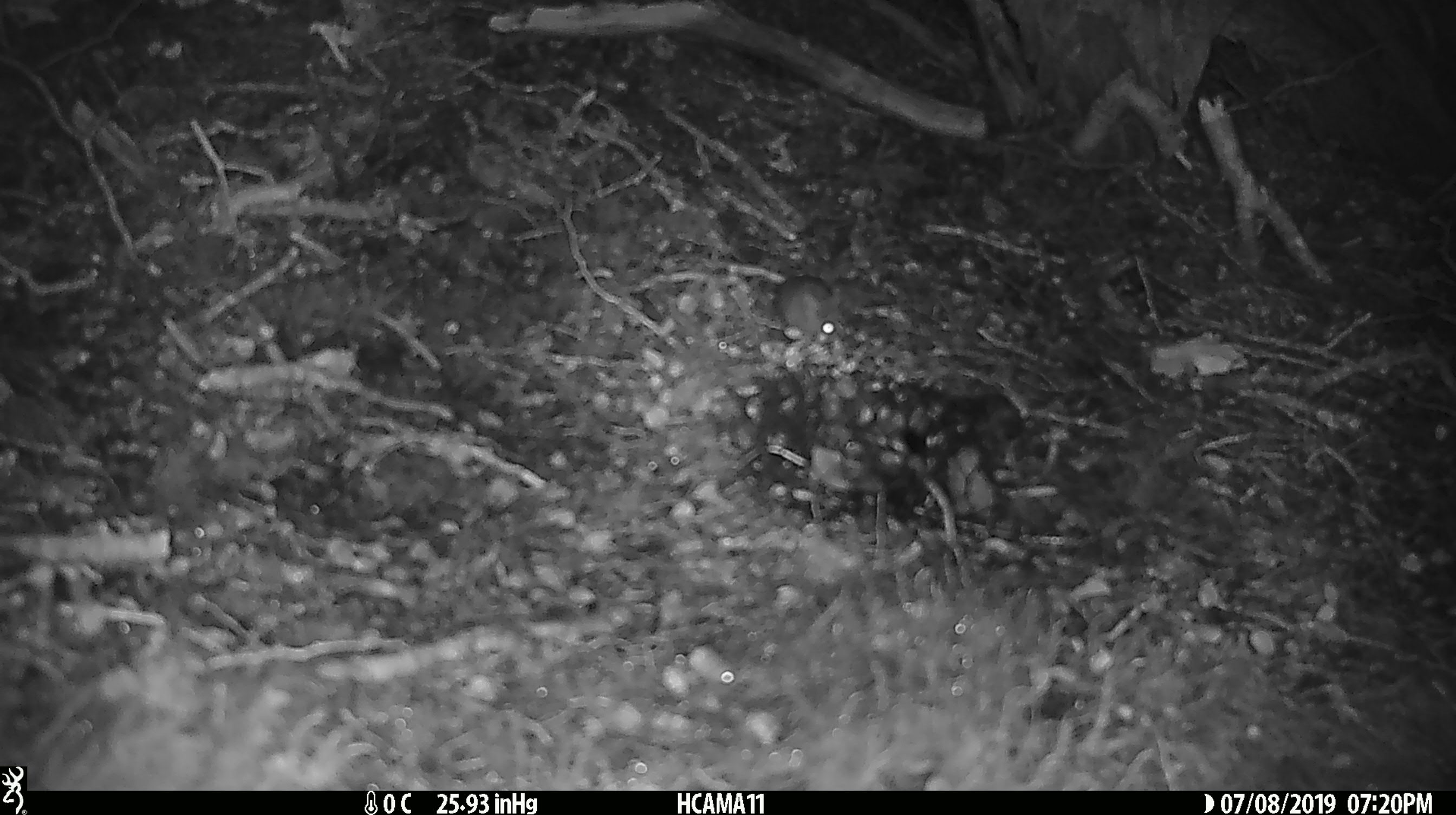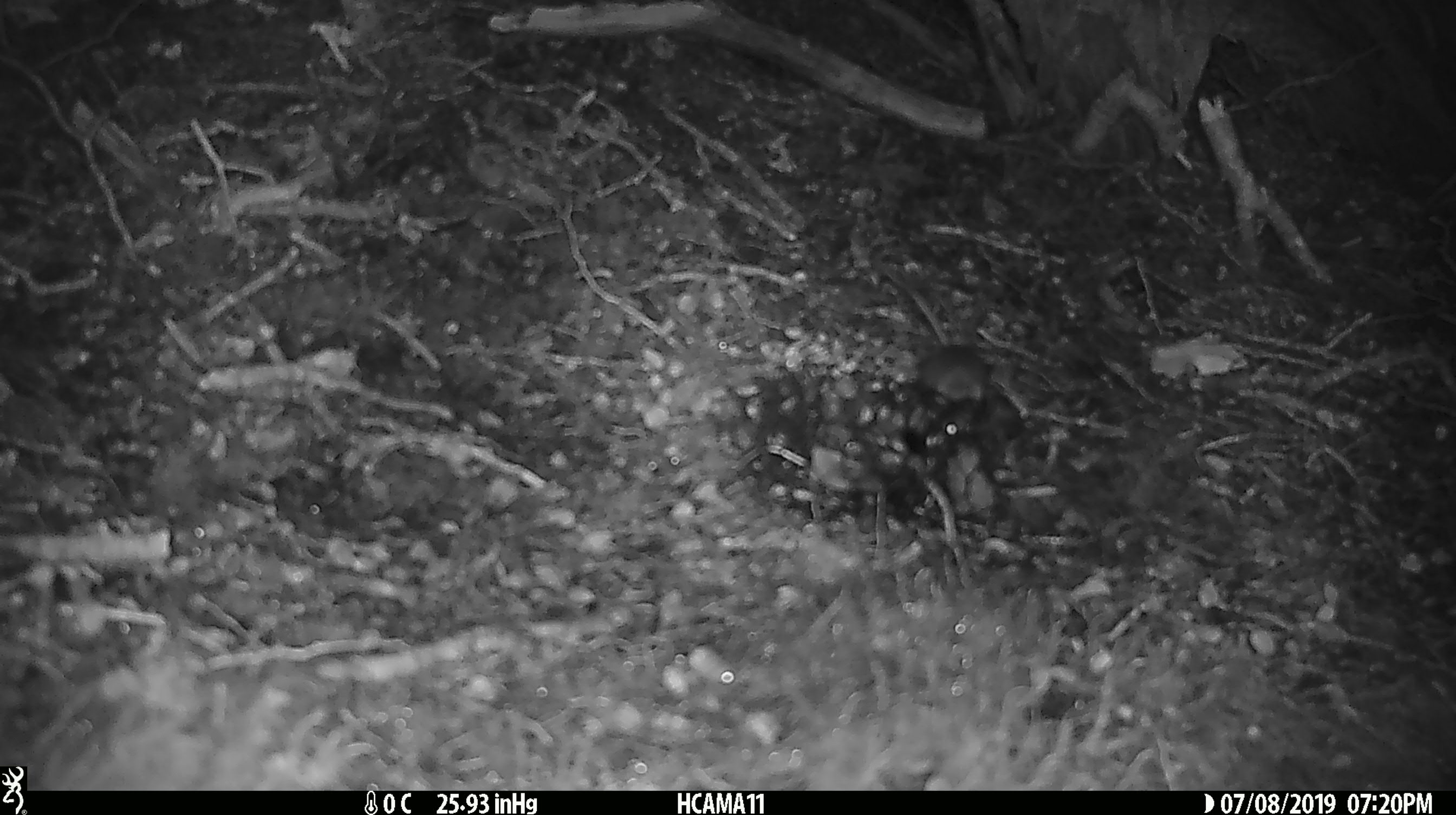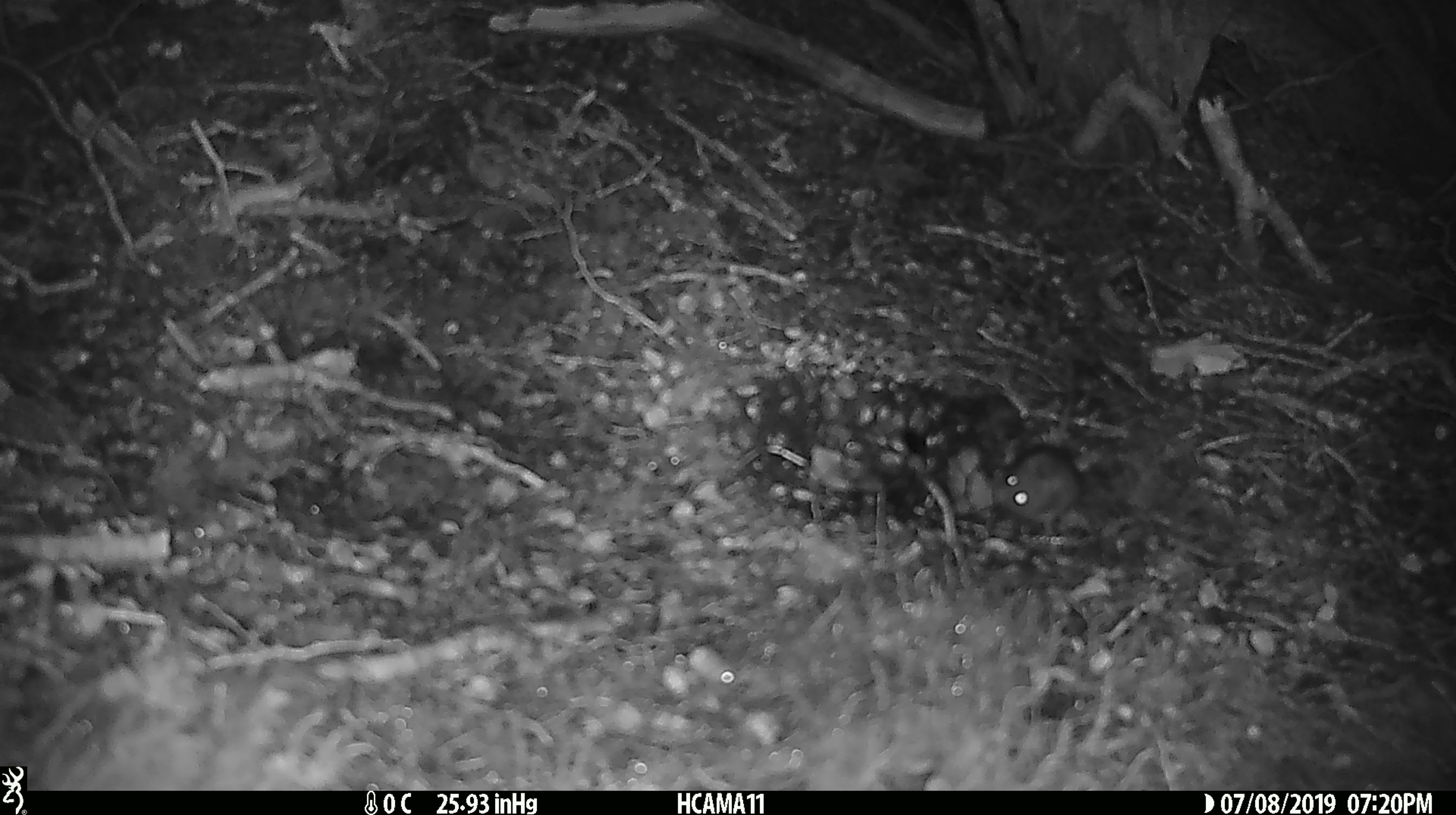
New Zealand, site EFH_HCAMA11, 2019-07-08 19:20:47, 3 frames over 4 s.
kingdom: Animalia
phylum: Chordata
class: Mammalia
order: Rodentia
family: Muridae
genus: Mus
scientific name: Mus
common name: mouse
Mouse (Mus).